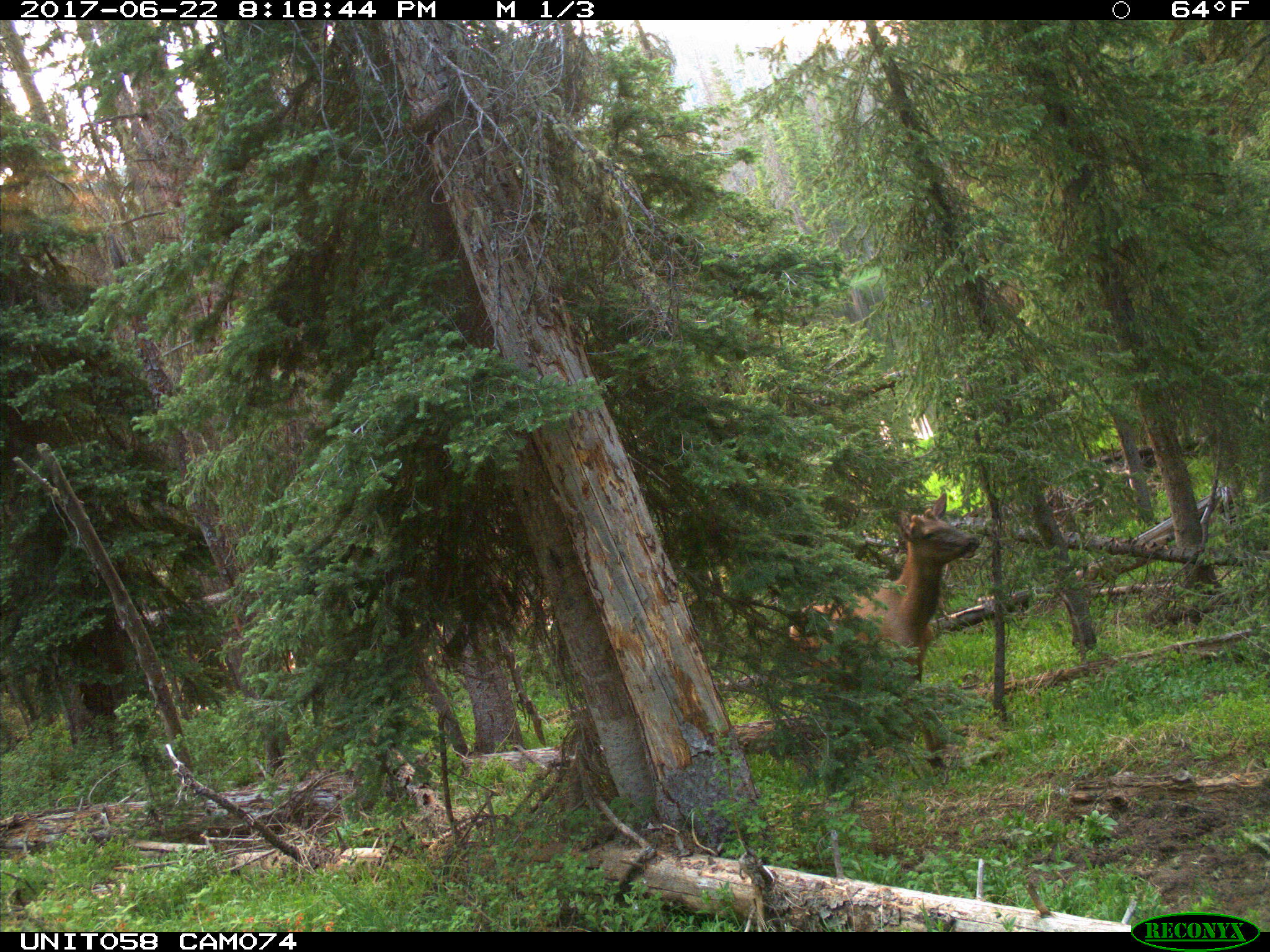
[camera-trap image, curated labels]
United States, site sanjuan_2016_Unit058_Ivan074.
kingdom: Animalia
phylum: Chordata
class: Mammalia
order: Artiodactyla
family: Cervidae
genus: Cervus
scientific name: Cervus elaphus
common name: red deer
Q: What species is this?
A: Cervus elaphus (red deer).